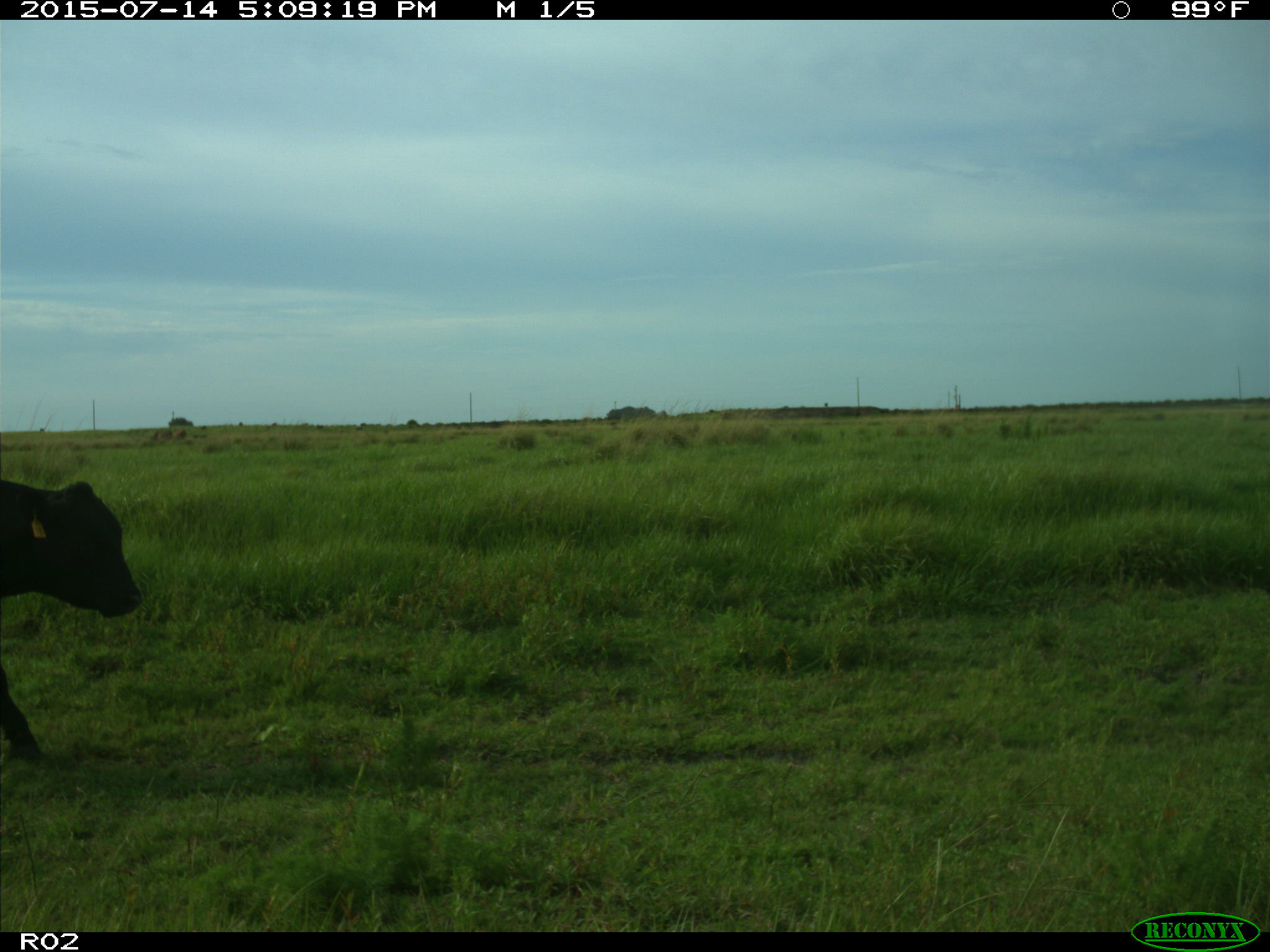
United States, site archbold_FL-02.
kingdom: Animalia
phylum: Chordata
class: Mammalia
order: Artiodactyla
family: Bovidae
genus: Bos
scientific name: Bos taurus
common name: domestic cow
Bos taurus (domestic cow).